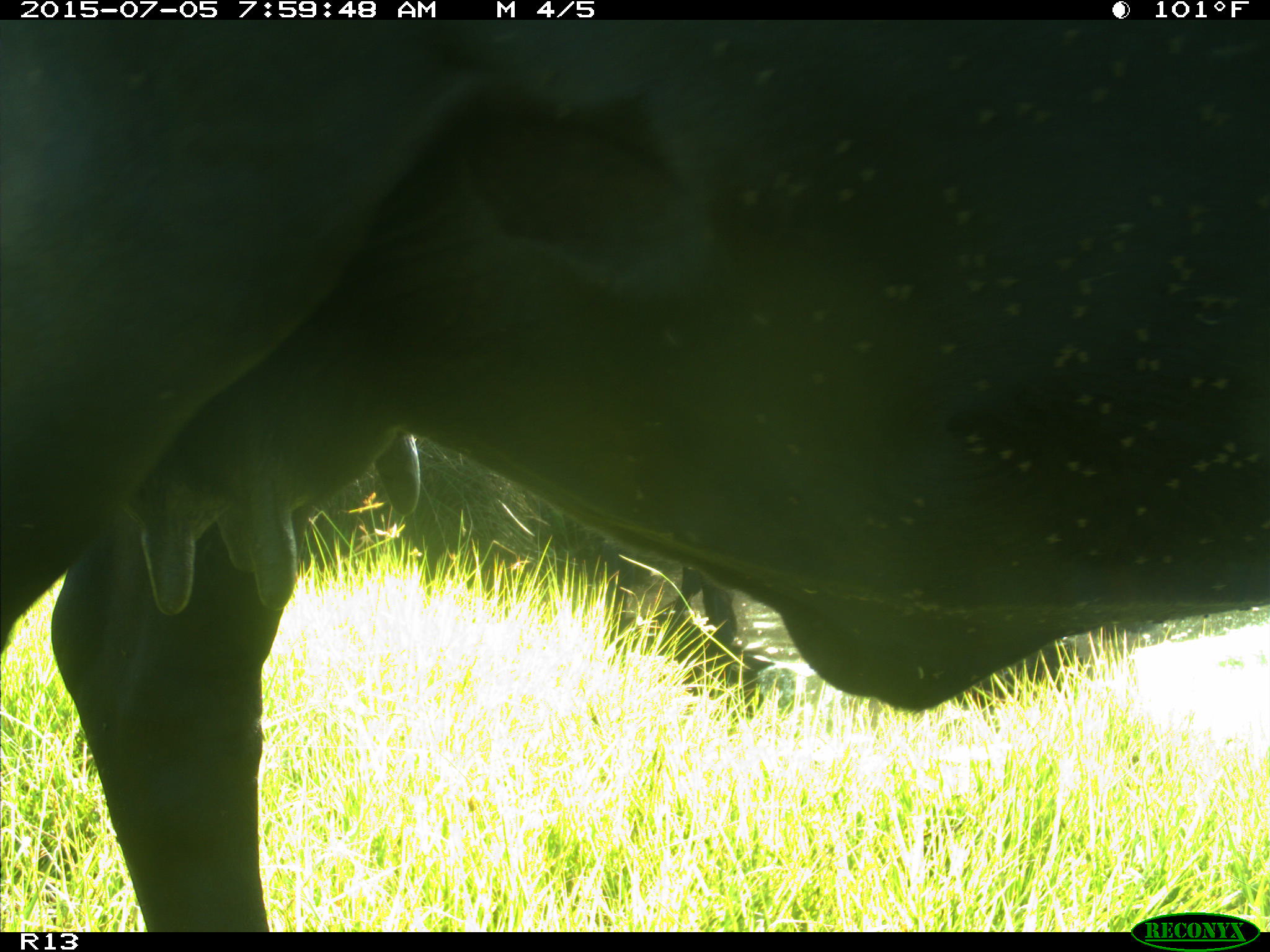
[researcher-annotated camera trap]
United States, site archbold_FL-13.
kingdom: Animalia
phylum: Chordata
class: Mammalia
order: Artiodactyla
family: Bovidae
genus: Bos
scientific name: Bos taurus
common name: domestic cow